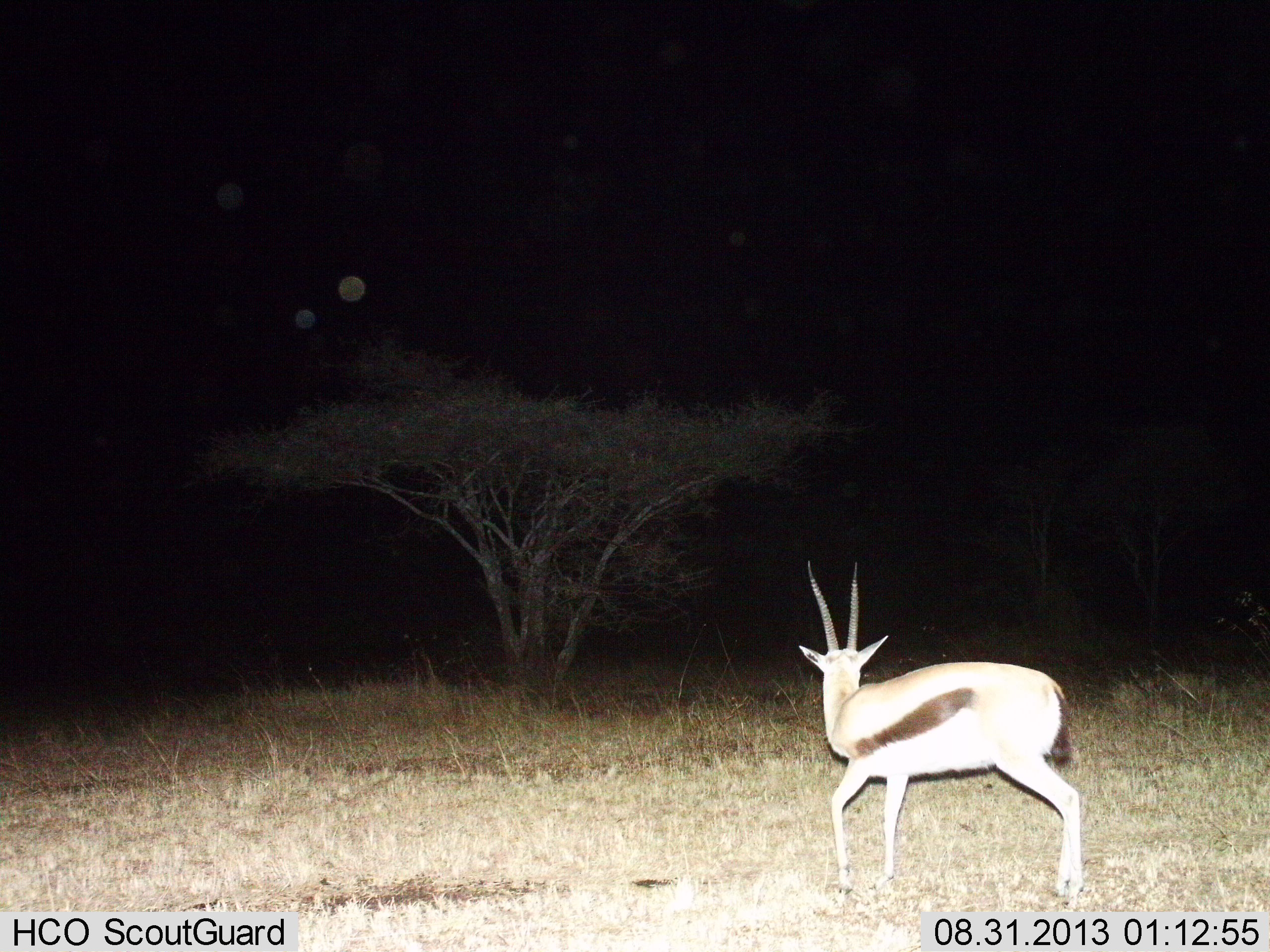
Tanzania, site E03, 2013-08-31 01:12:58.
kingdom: Animalia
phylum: Chordata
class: Mammalia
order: Artiodactyla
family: Bovidae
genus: Eudorcas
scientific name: Eudorcas thomsonii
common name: thomson's gazelle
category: gazellethomsons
Gazellethomsons (thomson's gazelle) (Eudorcas thomsonii), count 1. Behavior (volunteer vote fractions): standing 71%, resting 0%, moving 35%, interacting 0%. Young present (vote fraction): 0%. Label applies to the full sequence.